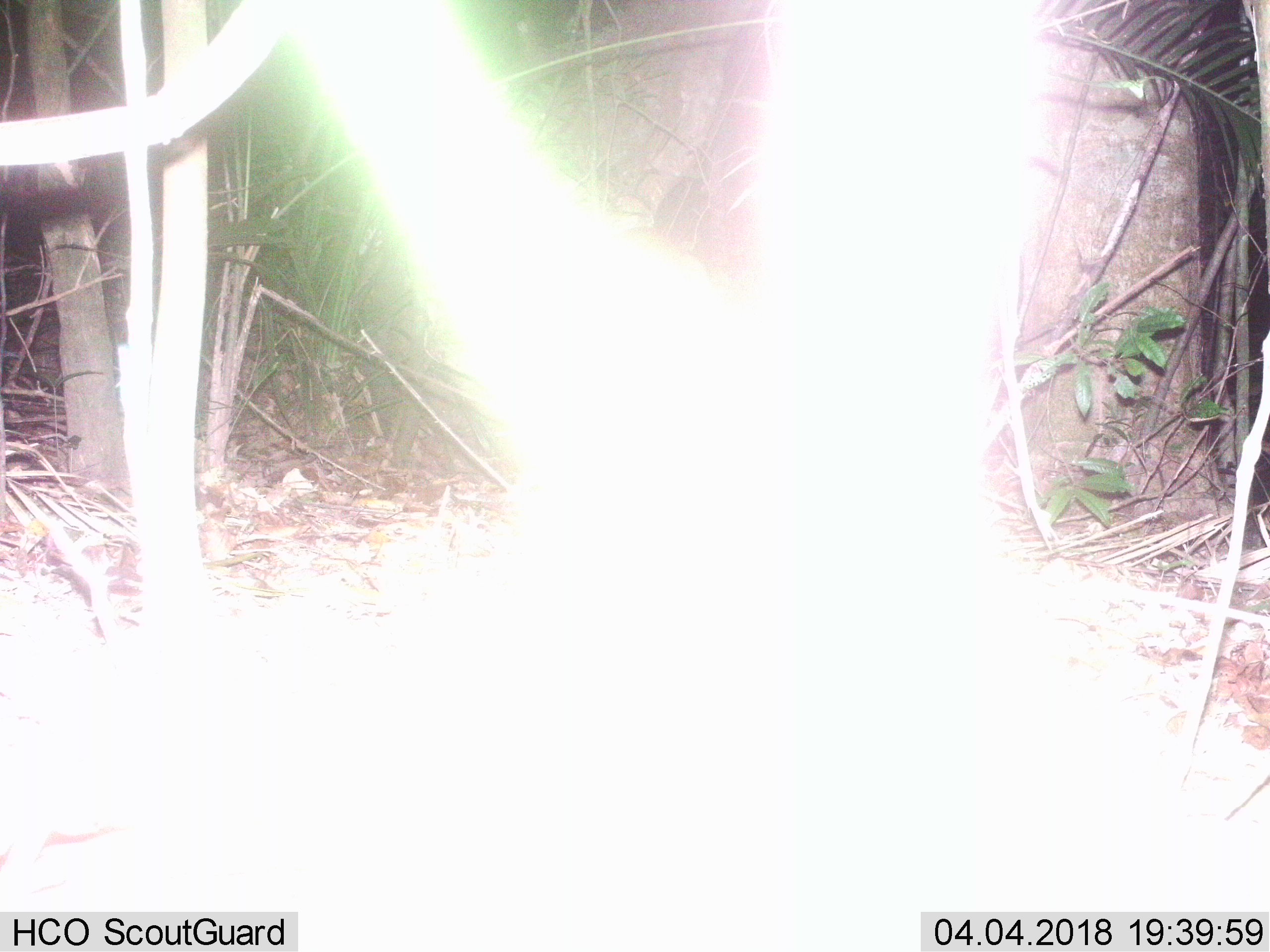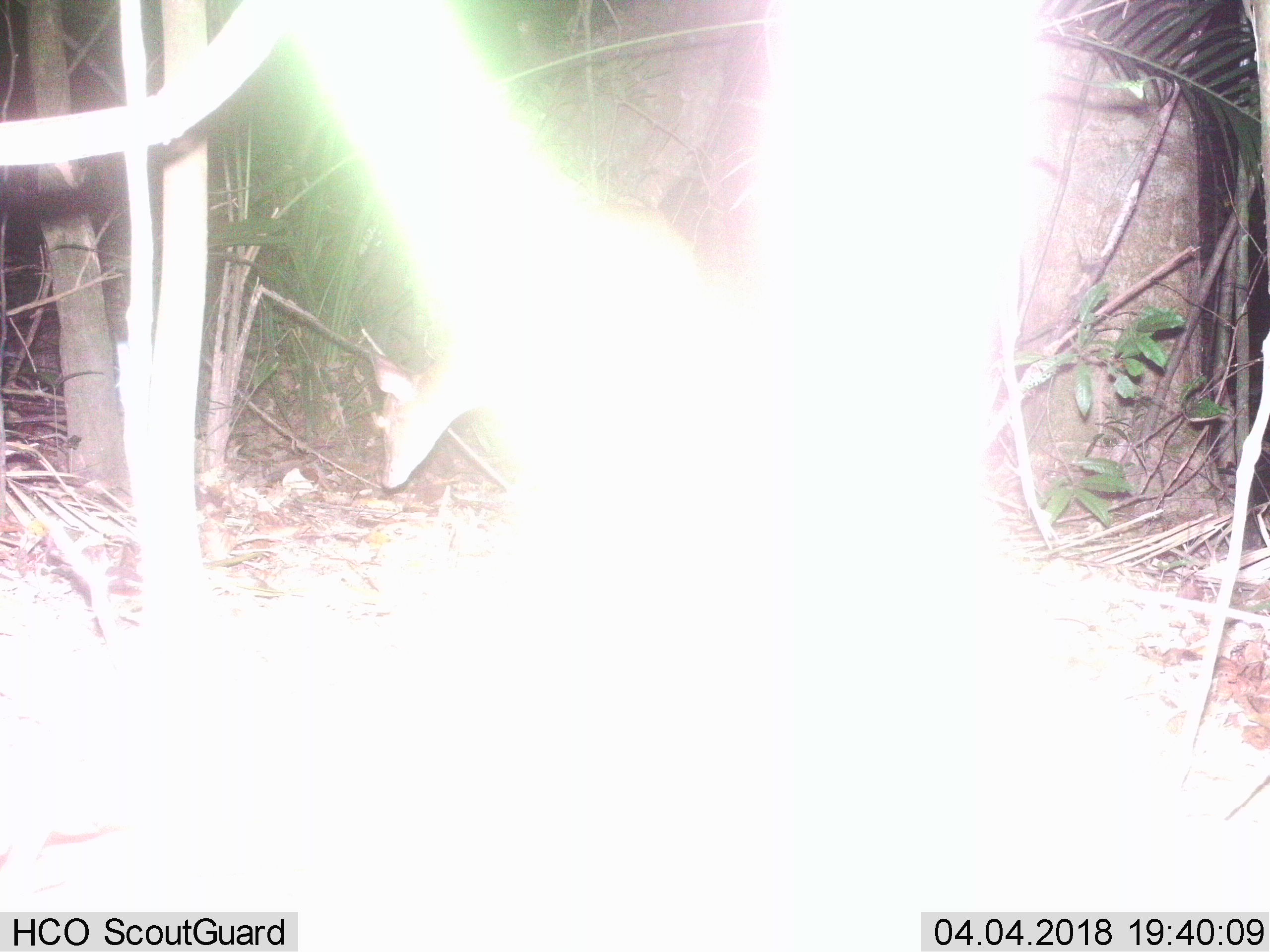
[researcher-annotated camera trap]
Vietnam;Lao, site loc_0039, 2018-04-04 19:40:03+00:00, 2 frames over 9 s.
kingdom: Animalia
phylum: Chordata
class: Mammalia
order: Artiodactyla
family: Cervidae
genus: Muntiacus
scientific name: Muntiacus vuquangensis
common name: large-antlered muntjac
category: large antlered muntjac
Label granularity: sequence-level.